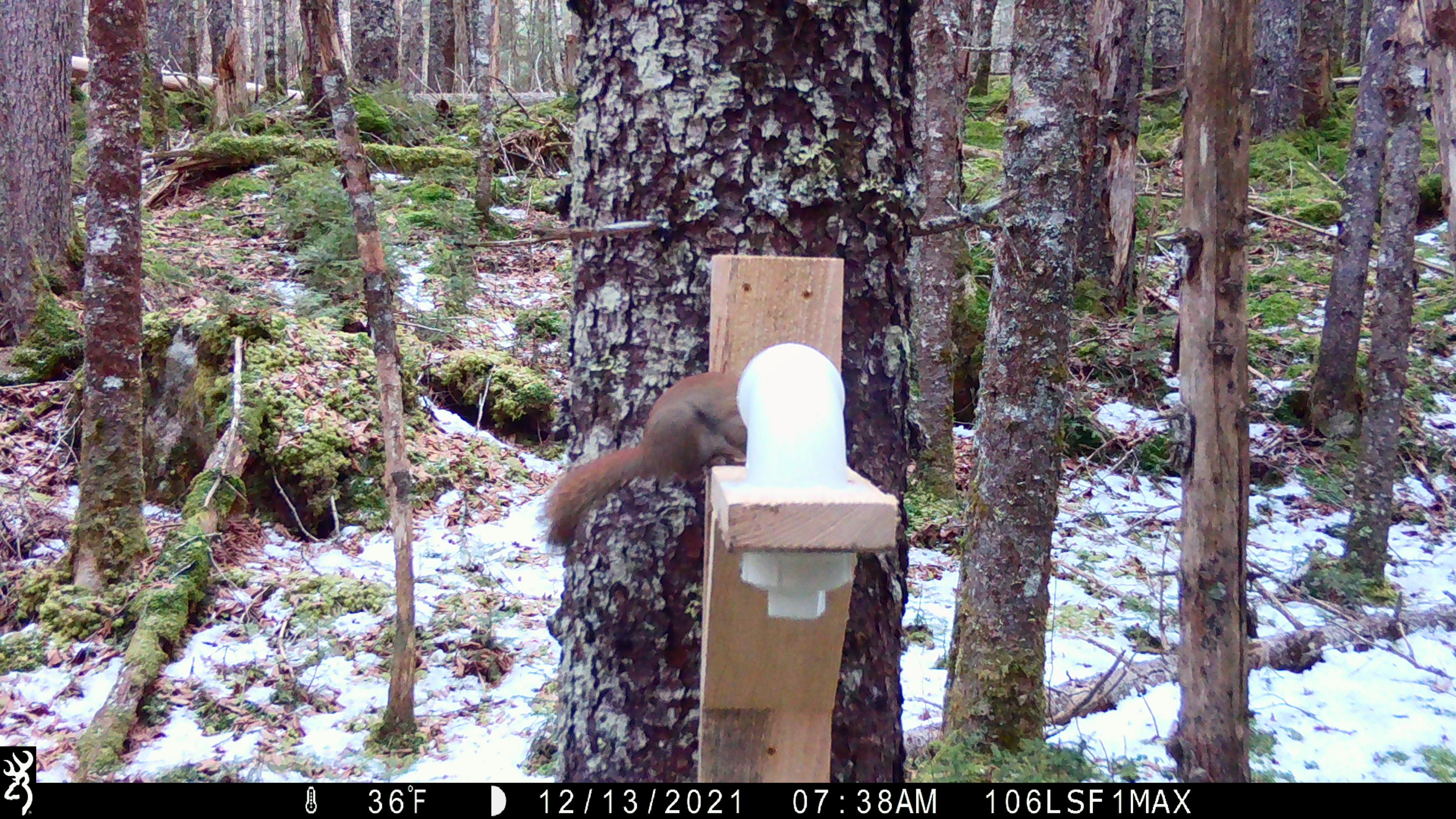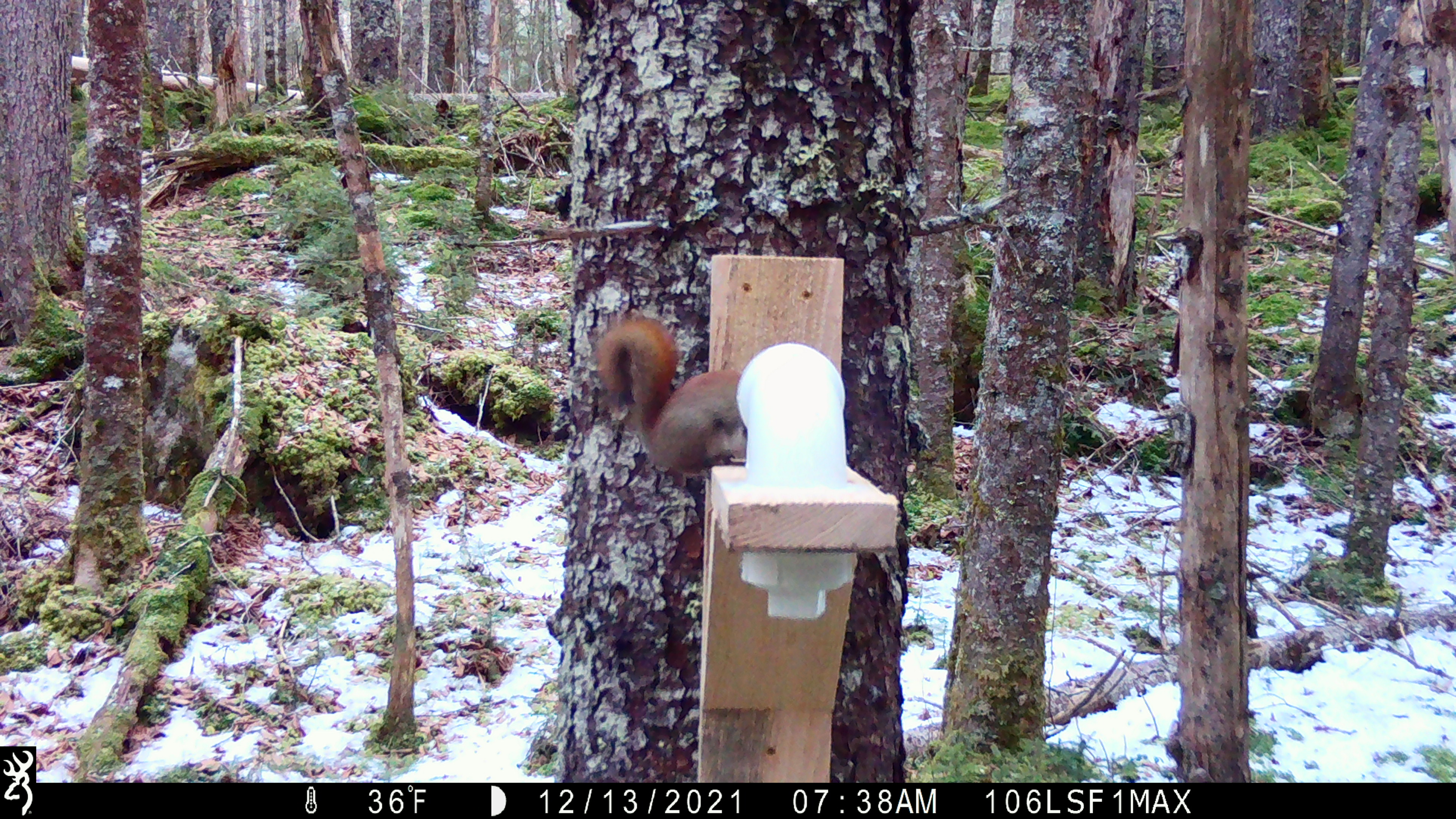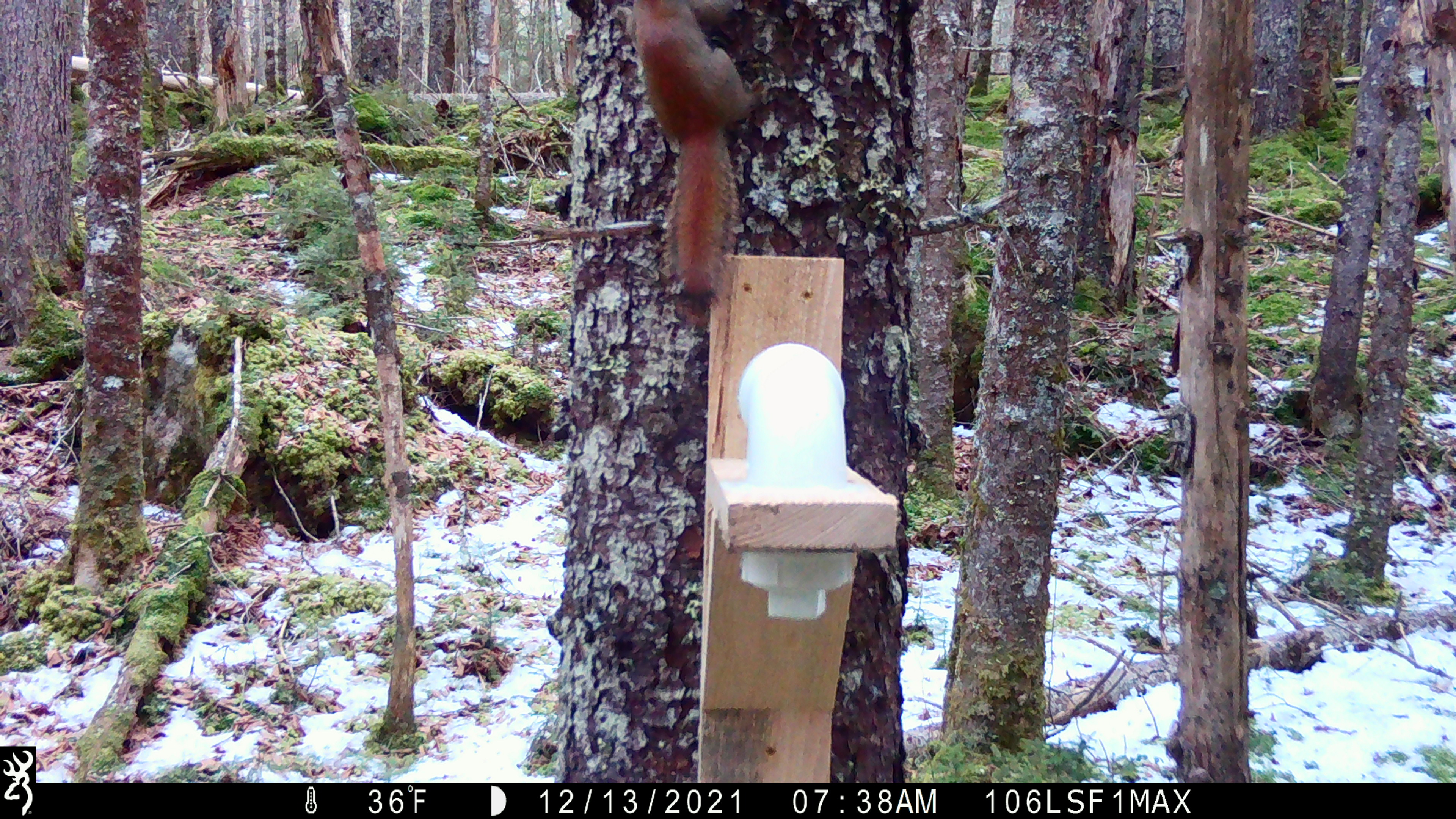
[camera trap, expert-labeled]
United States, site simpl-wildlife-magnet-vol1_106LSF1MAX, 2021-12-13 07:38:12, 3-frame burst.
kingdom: Animalia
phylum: Chordata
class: Mammalia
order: Rodentia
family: Sciuridae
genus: Tamiasciurus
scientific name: Tamiasciurus hudsonicus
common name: red squirrel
Red squirrel (Tamiasciurus hudsonicus).